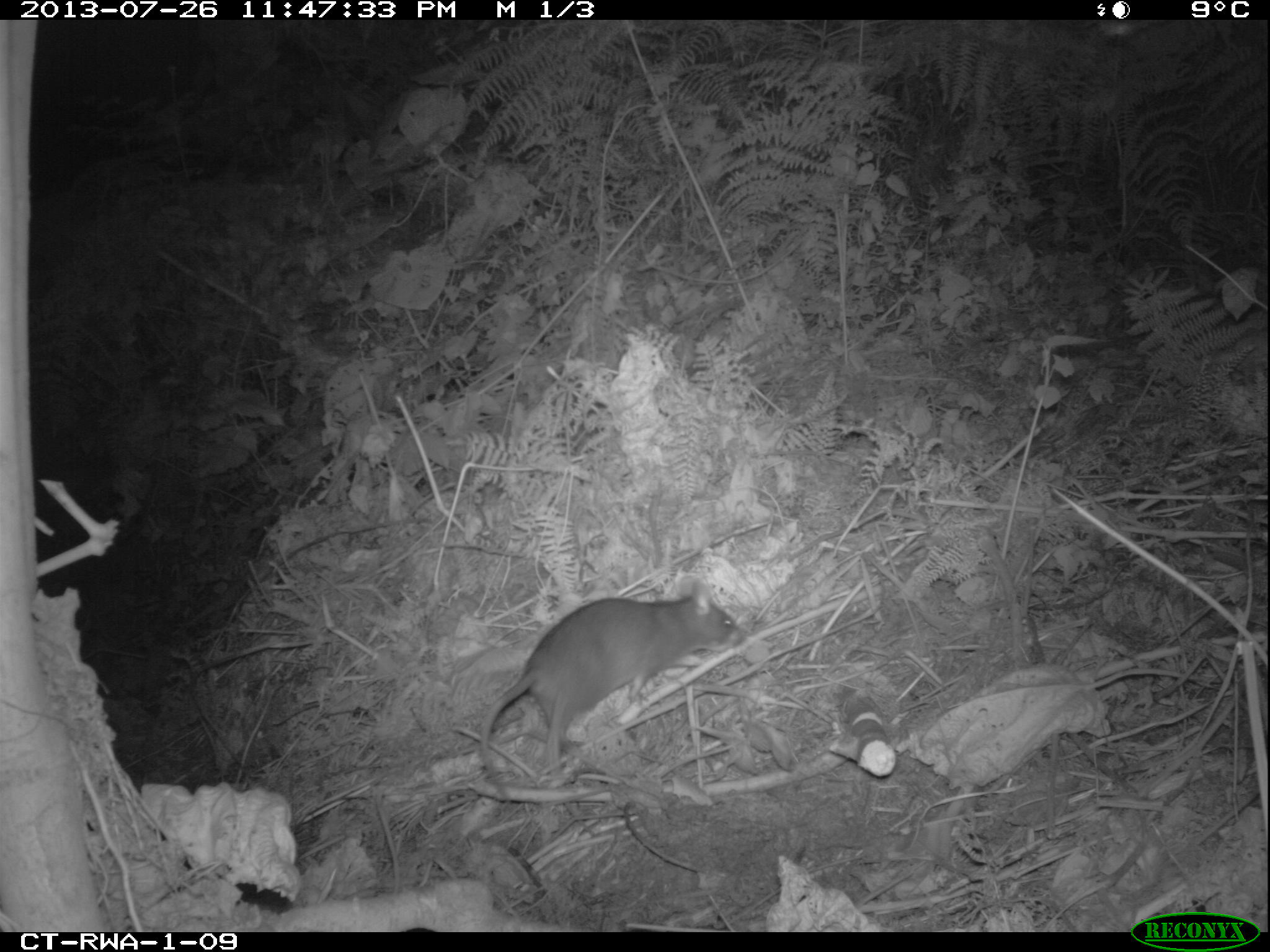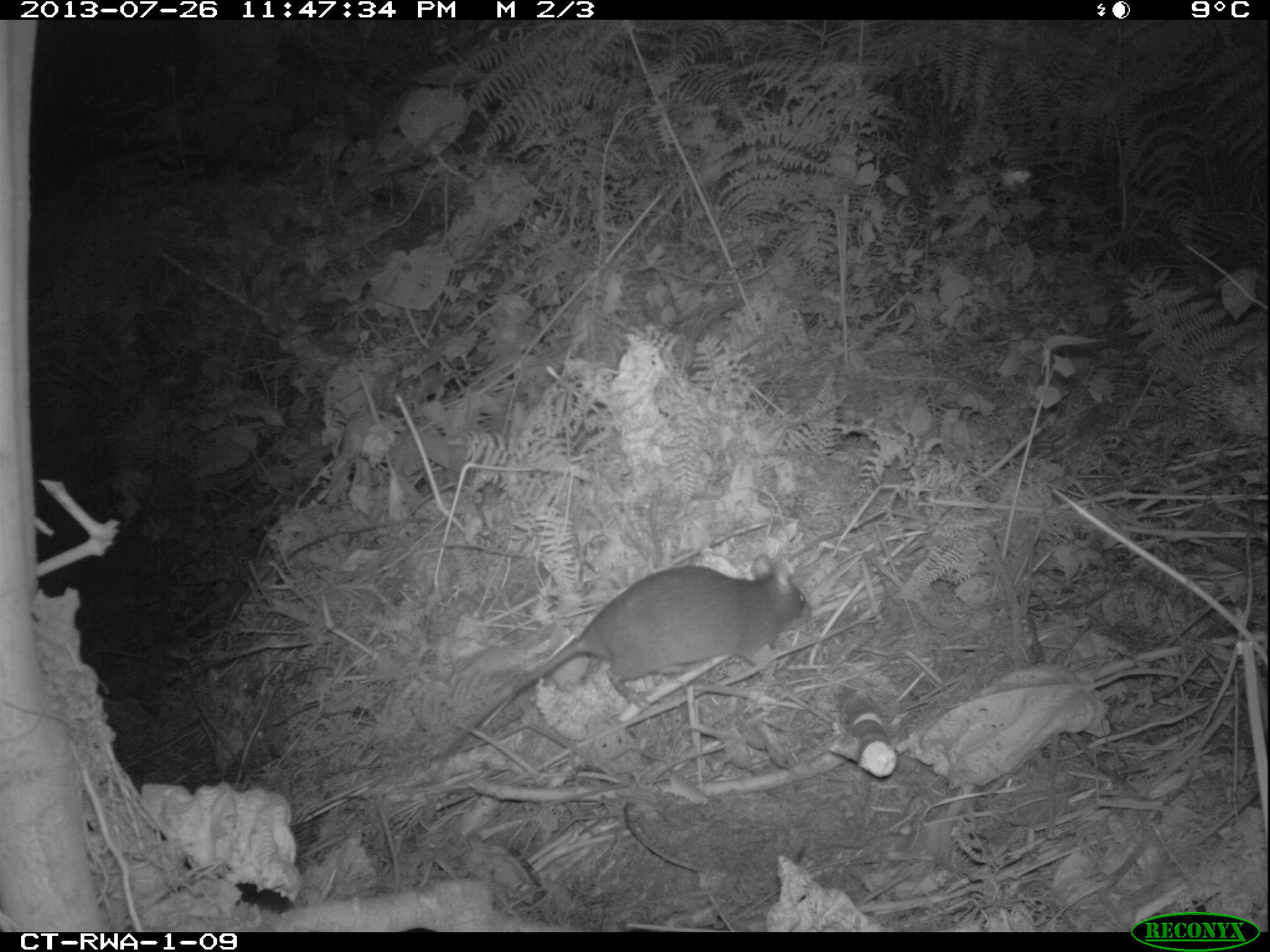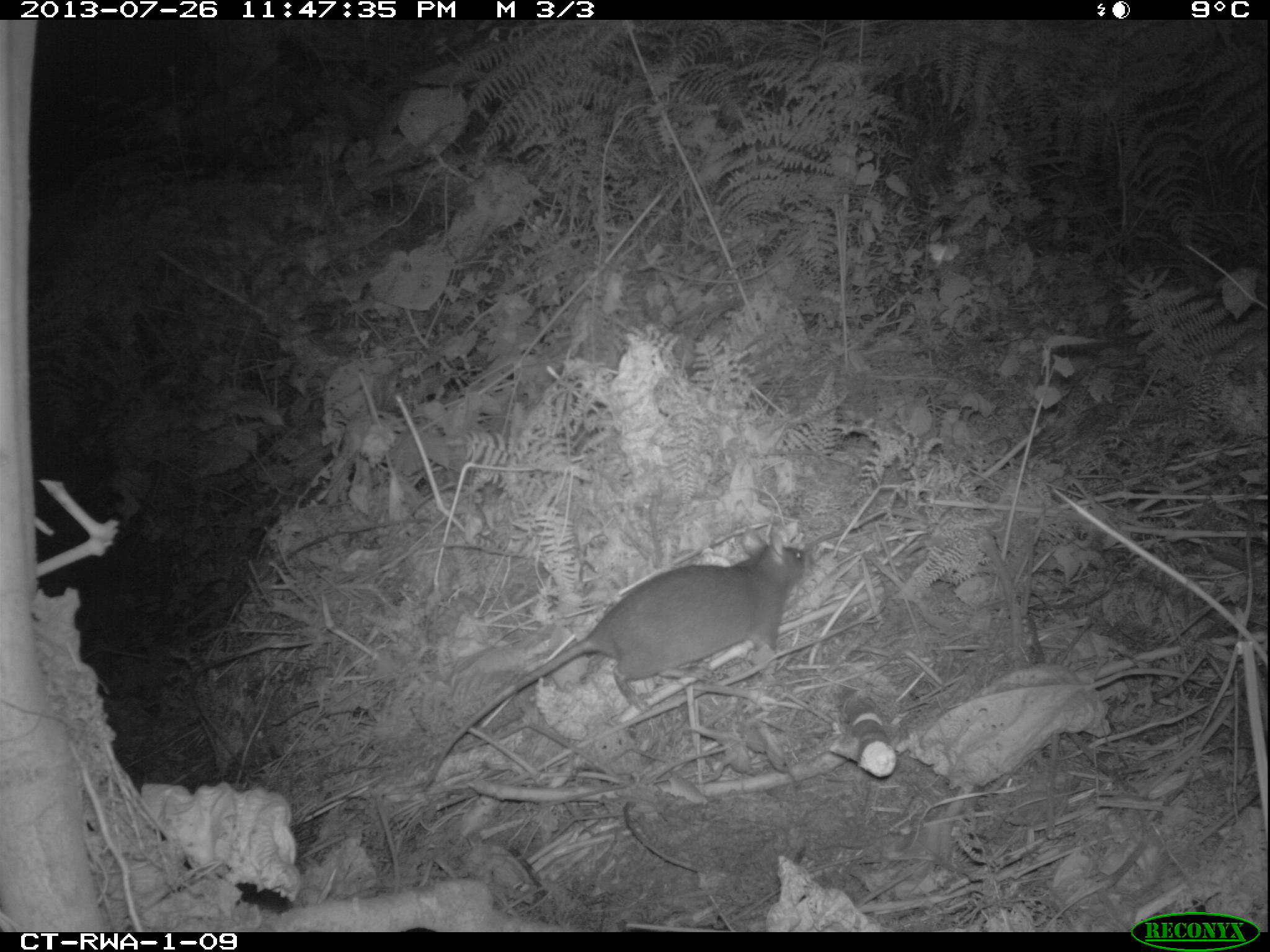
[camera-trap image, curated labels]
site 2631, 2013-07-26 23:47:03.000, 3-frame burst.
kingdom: Animalia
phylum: Chordata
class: Mammalia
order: Rodentia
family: Nesomyidae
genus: Cricetomys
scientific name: Cricetomys gambianus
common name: african giant pouched rat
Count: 1.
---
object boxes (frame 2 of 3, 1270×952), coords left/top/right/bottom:
cricetomys gambianus: 432/550/820/781